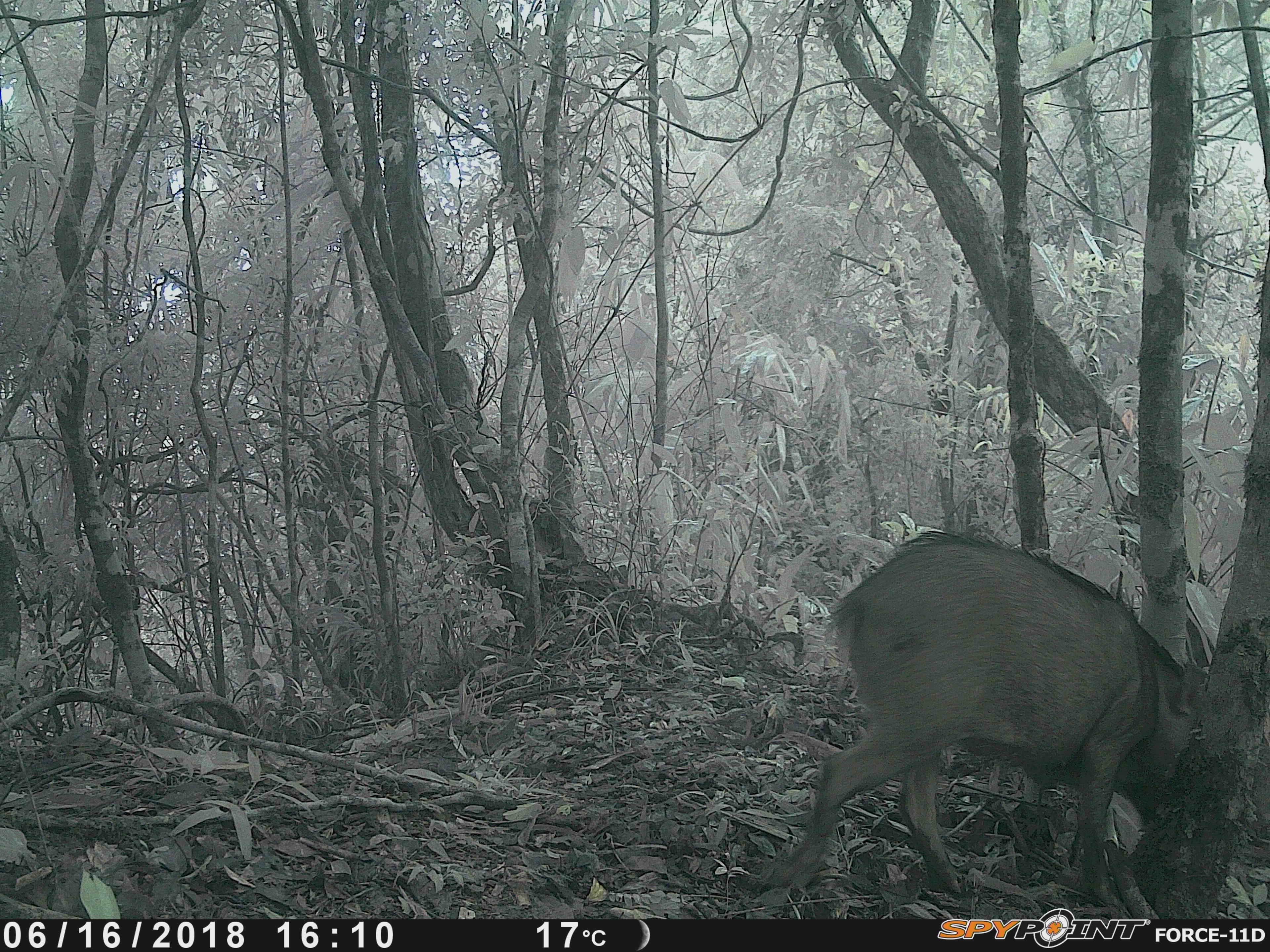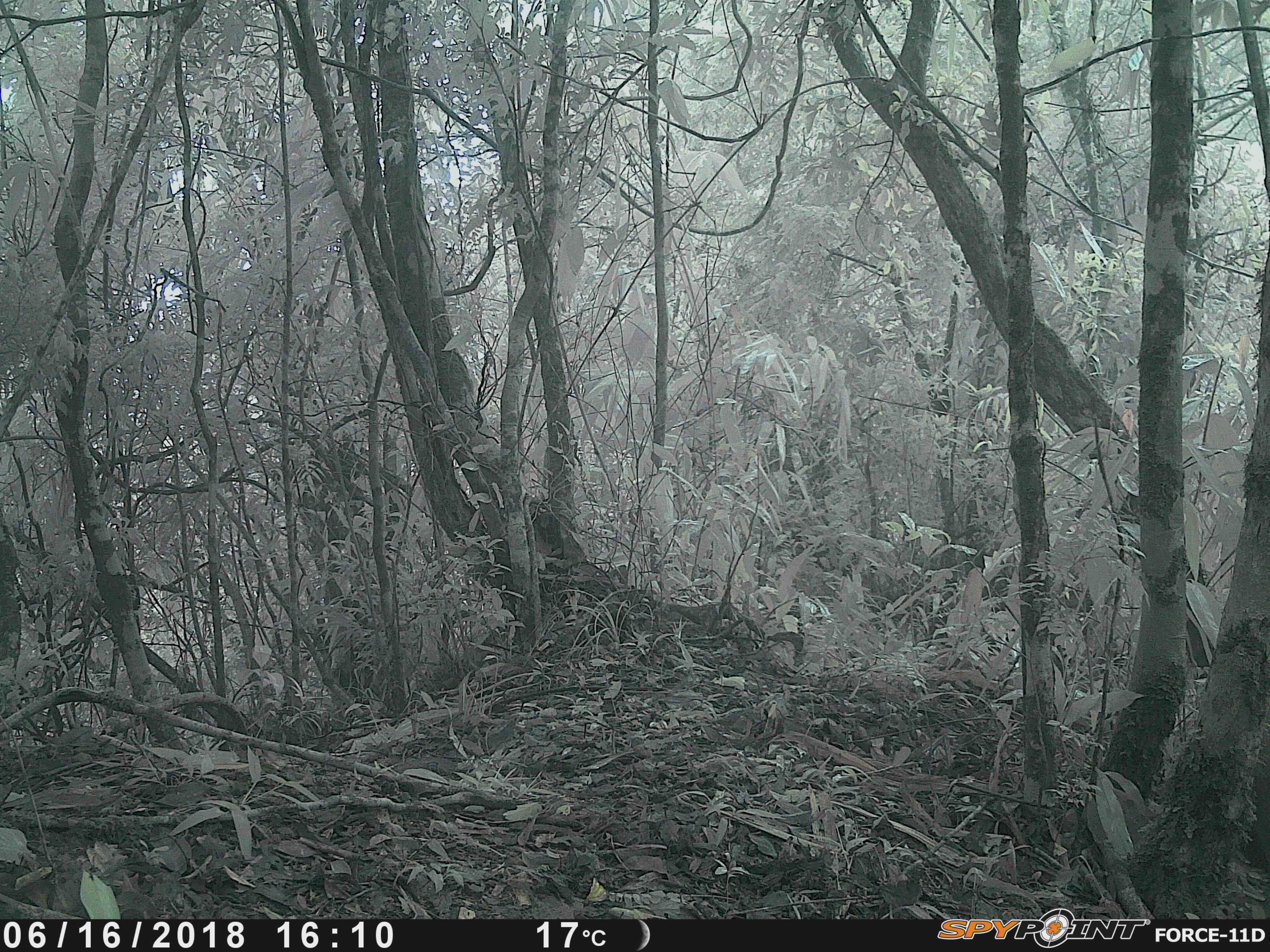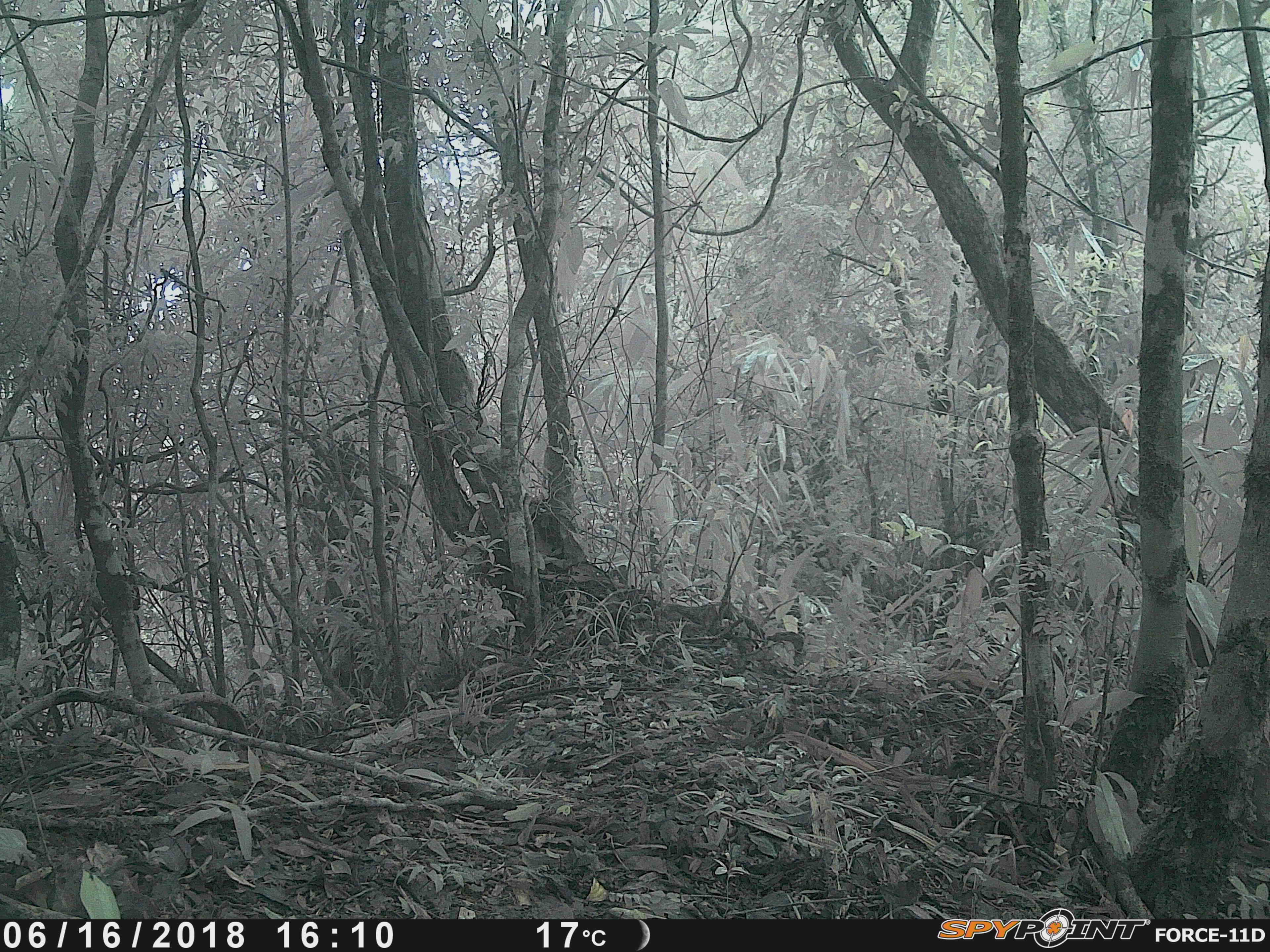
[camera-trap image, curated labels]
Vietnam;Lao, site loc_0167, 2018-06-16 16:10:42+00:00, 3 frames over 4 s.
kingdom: Animalia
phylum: Chordata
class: Mammalia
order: Artiodactyla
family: Suidae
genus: Sus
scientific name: Sus scrofa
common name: eurasian wild pig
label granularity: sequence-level